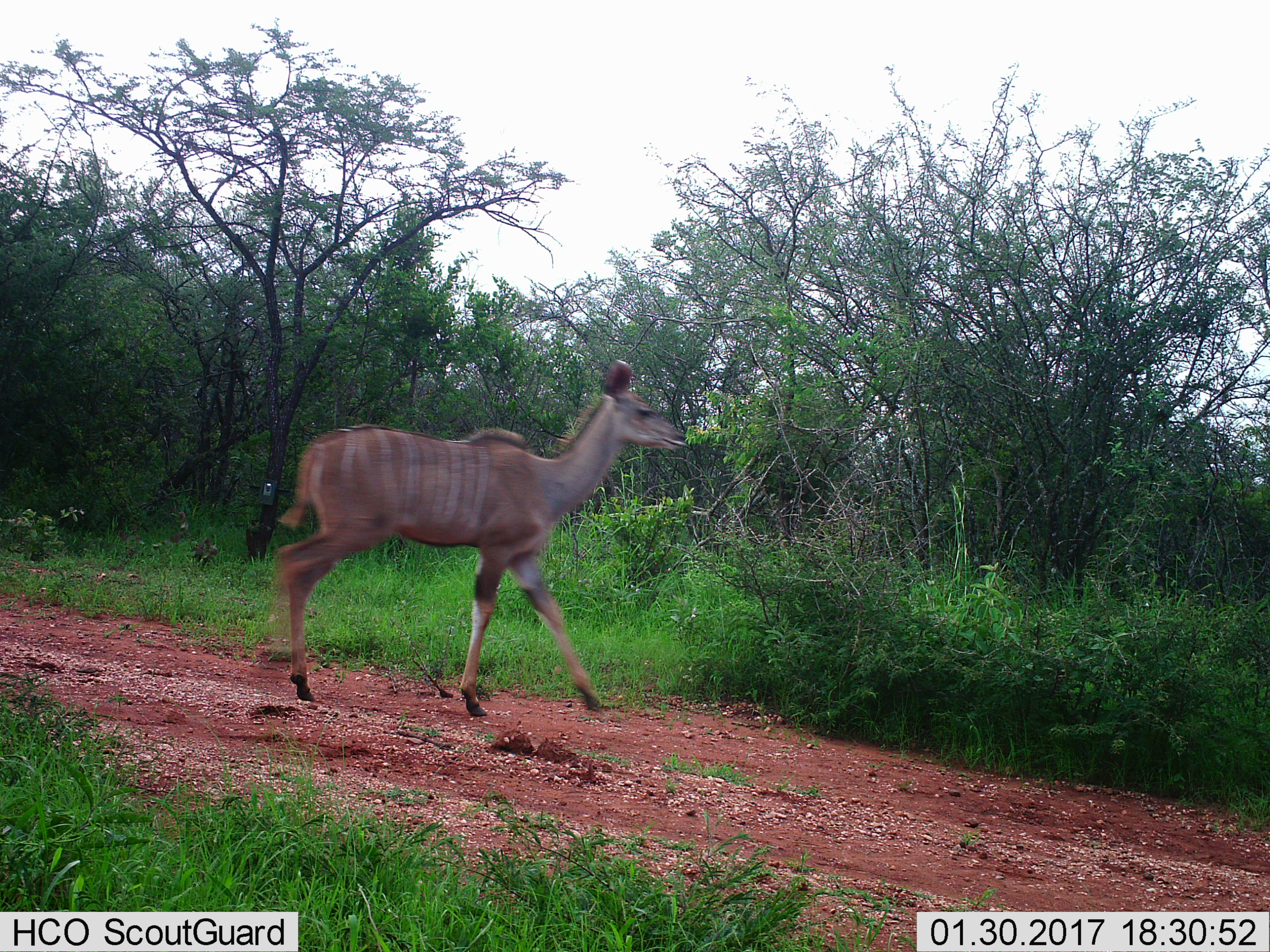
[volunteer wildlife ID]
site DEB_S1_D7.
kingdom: Animalia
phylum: Chordata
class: Mammalia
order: Artiodactyla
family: Bovidae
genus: Tragelaphus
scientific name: Tragelaphus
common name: kudu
Kudu (Tragelaphus), count 1. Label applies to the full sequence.